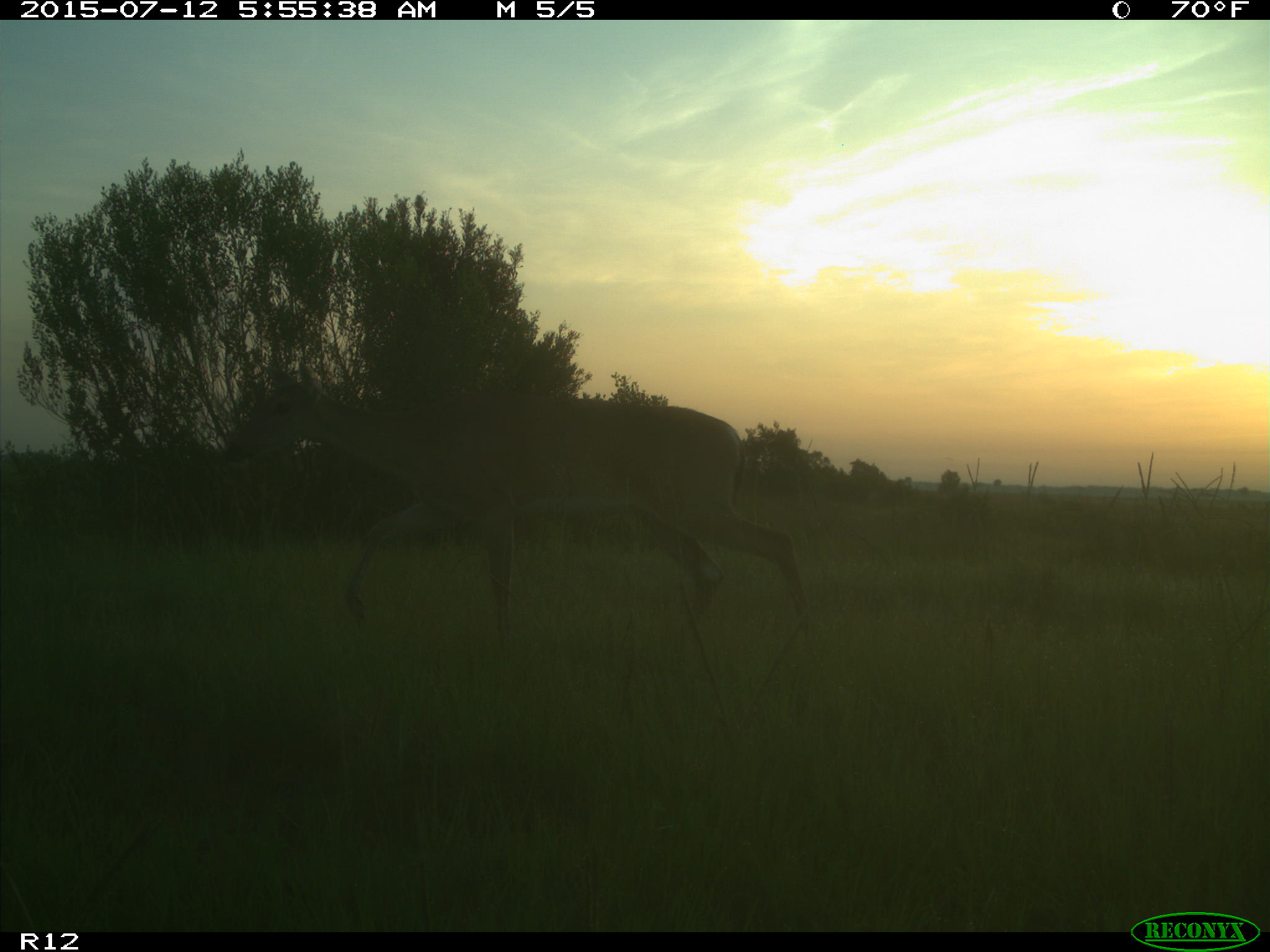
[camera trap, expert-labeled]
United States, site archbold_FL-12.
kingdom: Animalia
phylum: Chordata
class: Mammalia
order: Artiodactyla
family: Cervidae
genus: Odocoileus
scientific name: Odocoileus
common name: deer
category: unidentified deer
Unidentified deer (deer) (Odocoileus).